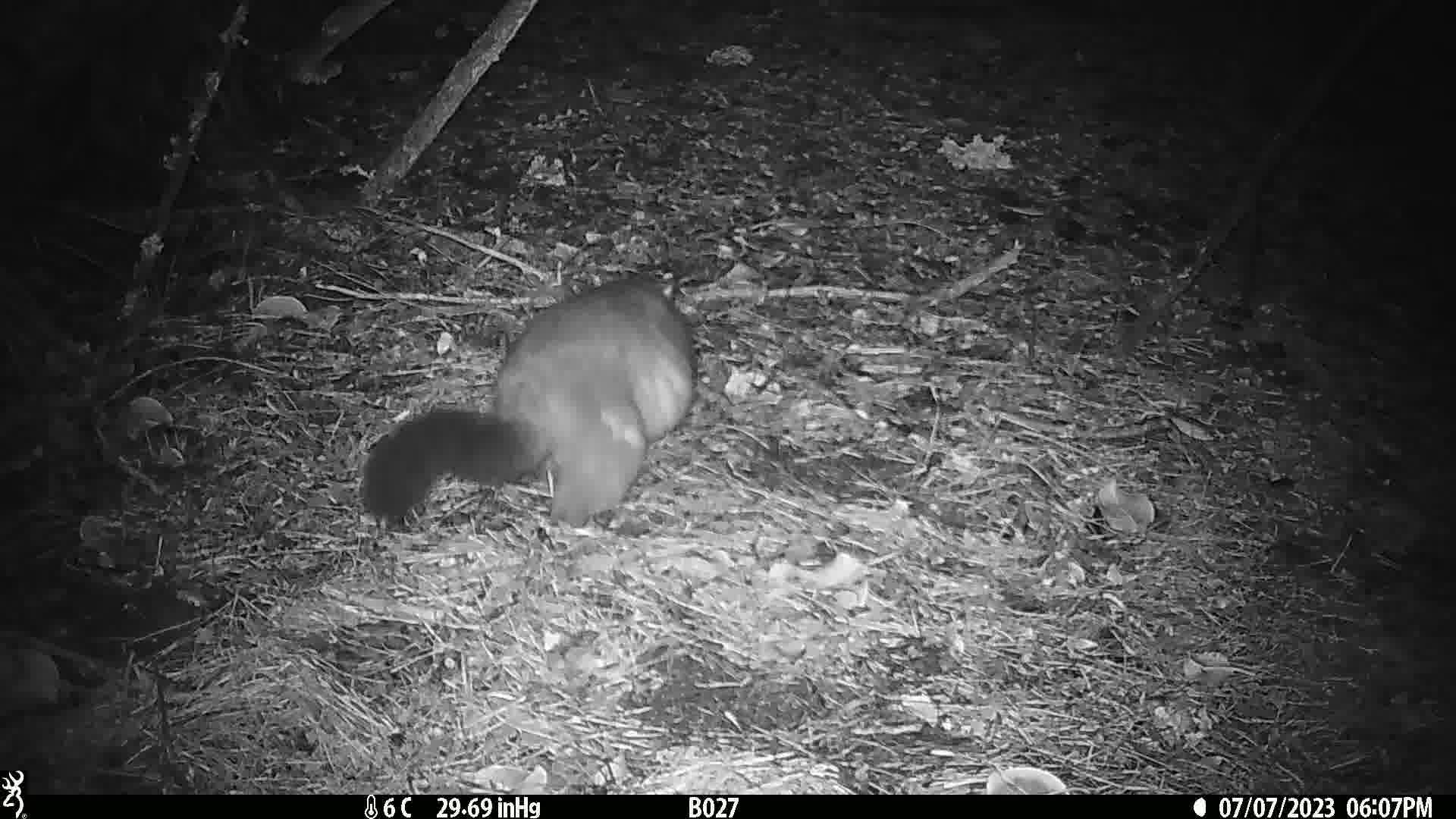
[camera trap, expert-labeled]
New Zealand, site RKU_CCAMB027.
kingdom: Animalia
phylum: Chordata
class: Mammalia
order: Diprotodontia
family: Phalangeridae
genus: Trichosurus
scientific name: Trichosurus vulpecula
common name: common brushtail possum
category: possum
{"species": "possum (common brushtail possum) (Trichosurus vulpecula)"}